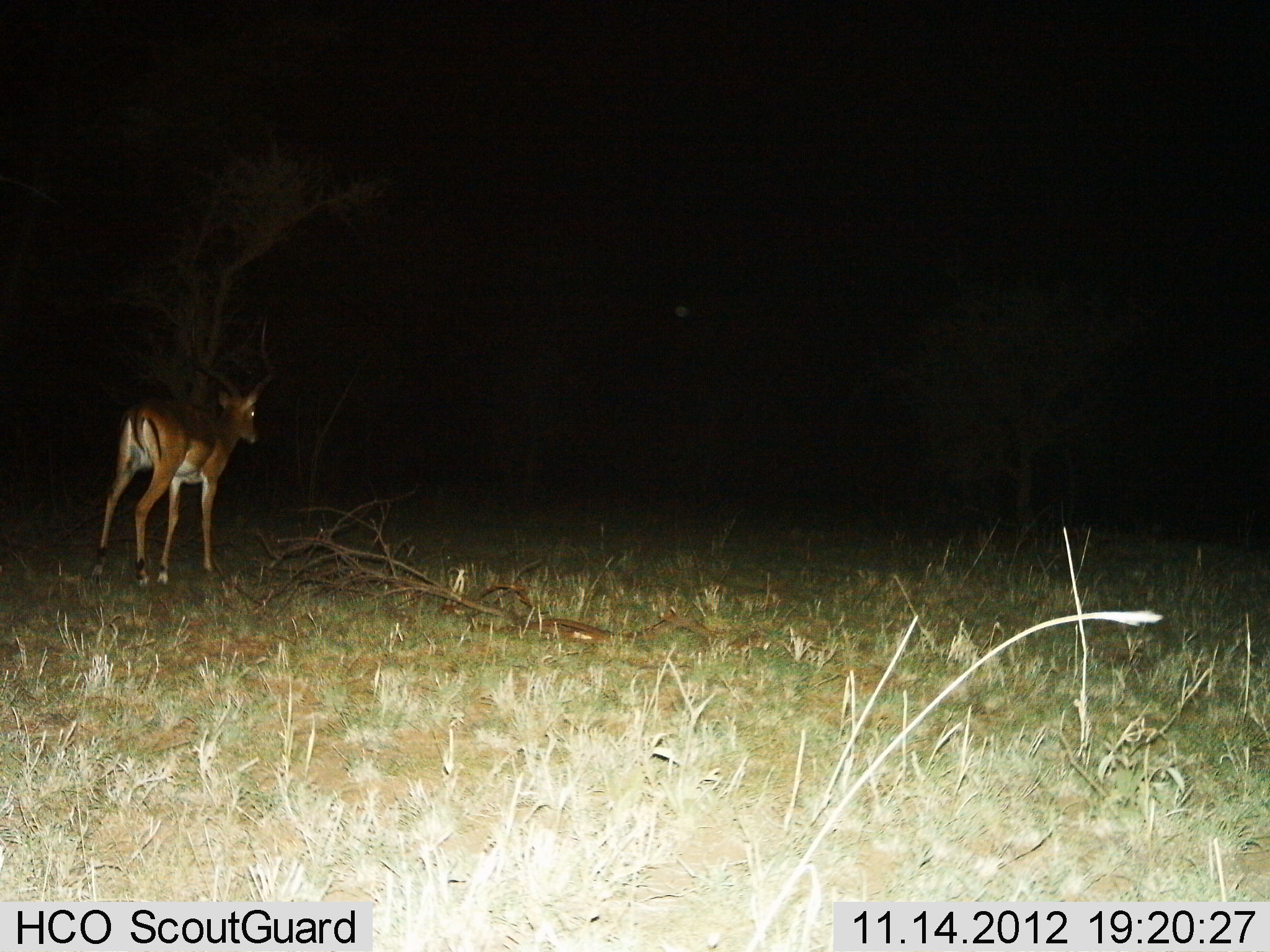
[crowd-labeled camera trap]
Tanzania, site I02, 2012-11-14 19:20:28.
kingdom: Animalia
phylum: Chordata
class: Mammalia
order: Artiodactyla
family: Bovidae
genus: Aepyceros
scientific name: Aepyceros melampus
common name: impala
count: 1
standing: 100%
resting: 0%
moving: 0%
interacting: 0%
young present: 0%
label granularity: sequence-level